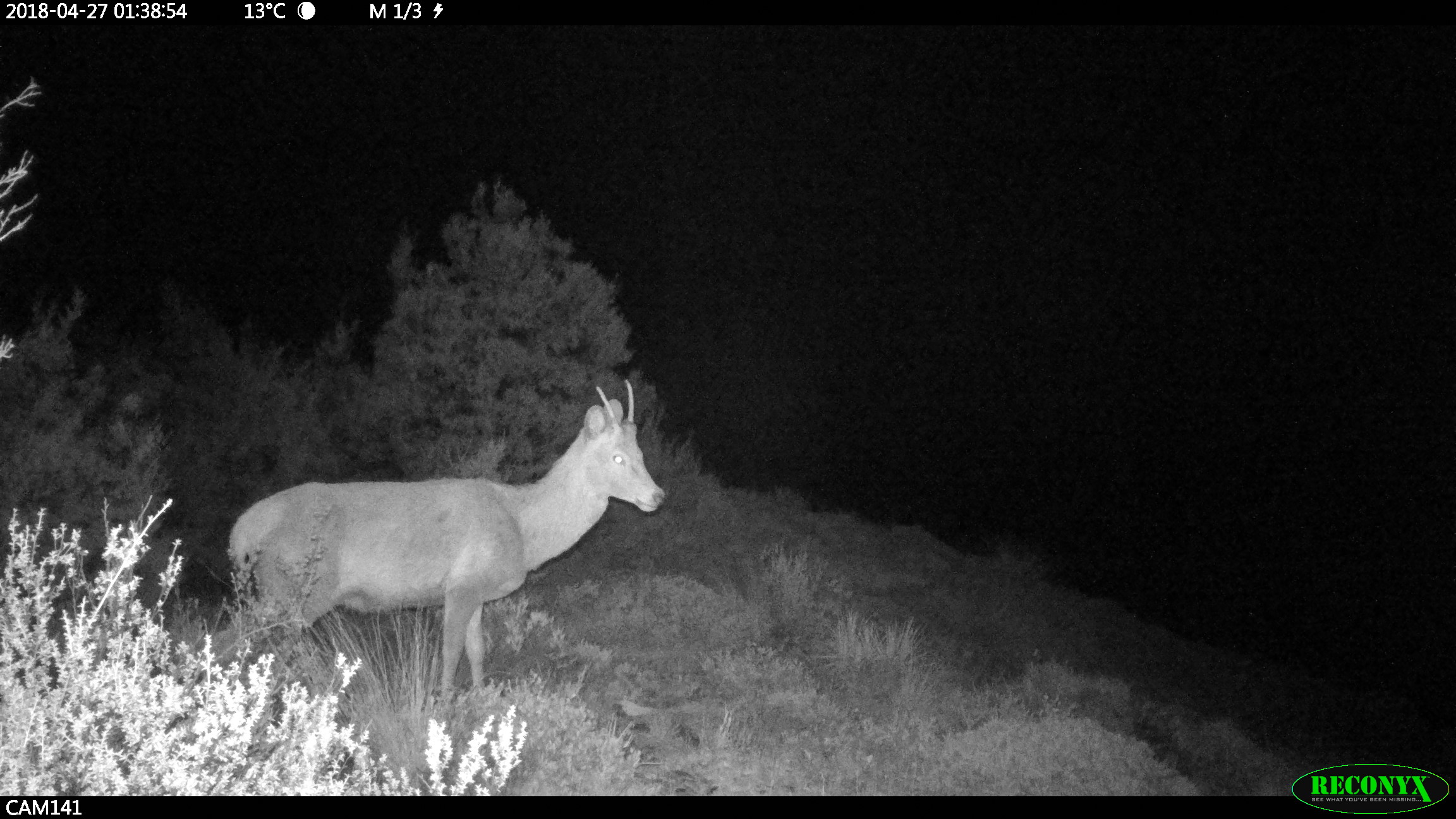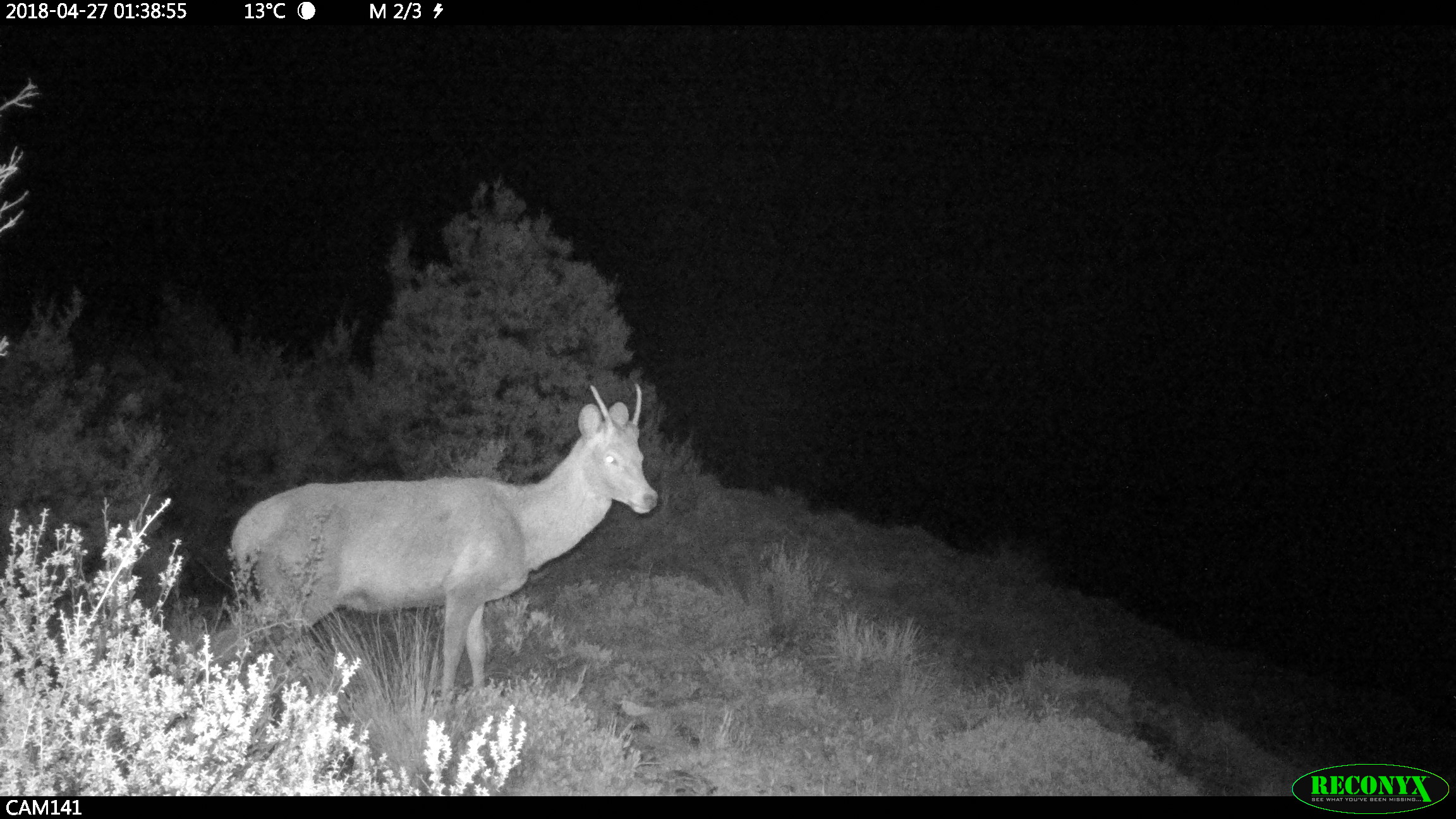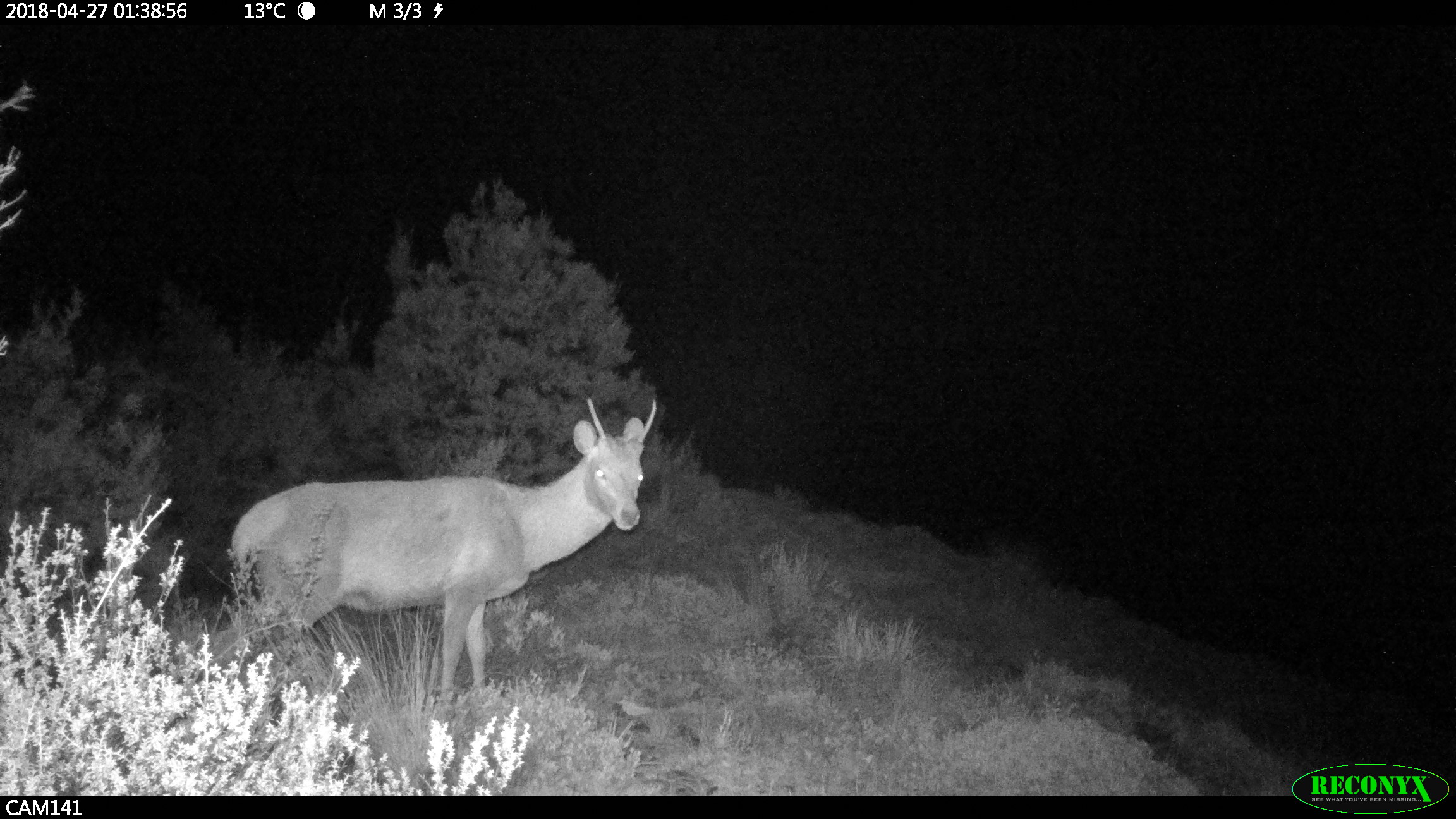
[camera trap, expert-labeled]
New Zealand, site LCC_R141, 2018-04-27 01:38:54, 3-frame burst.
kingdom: Animalia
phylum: Chordata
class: Mammalia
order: Artiodactyla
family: Cervidae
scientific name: Cervidae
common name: deer